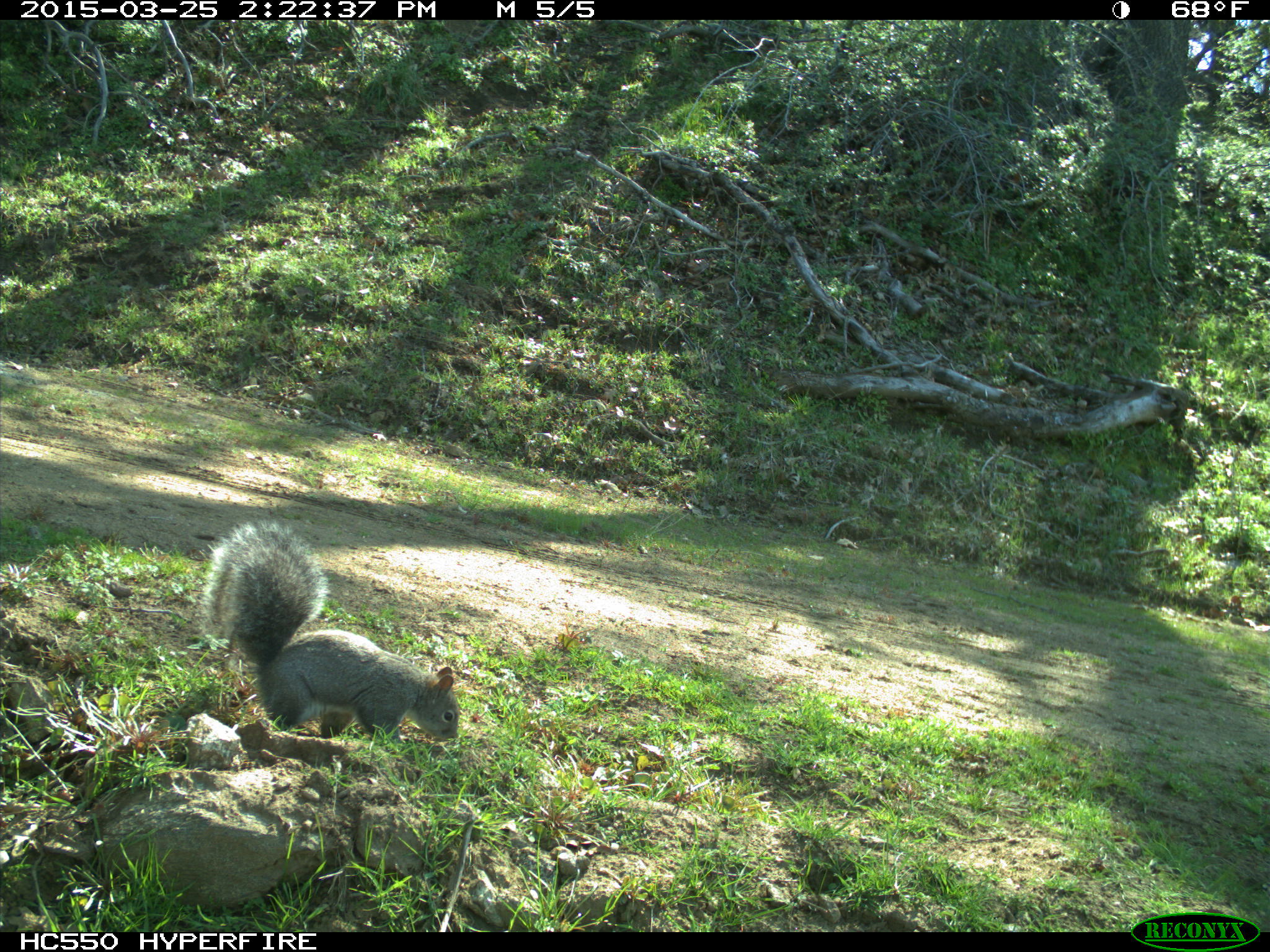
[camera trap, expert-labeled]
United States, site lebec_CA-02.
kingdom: Animalia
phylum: Chordata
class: Mammalia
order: Rodentia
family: Sciuridae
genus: Sciurus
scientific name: Sciurus carolinensis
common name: eastern gray squirrel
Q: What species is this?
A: Sciurus carolinensis (eastern gray squirrel).